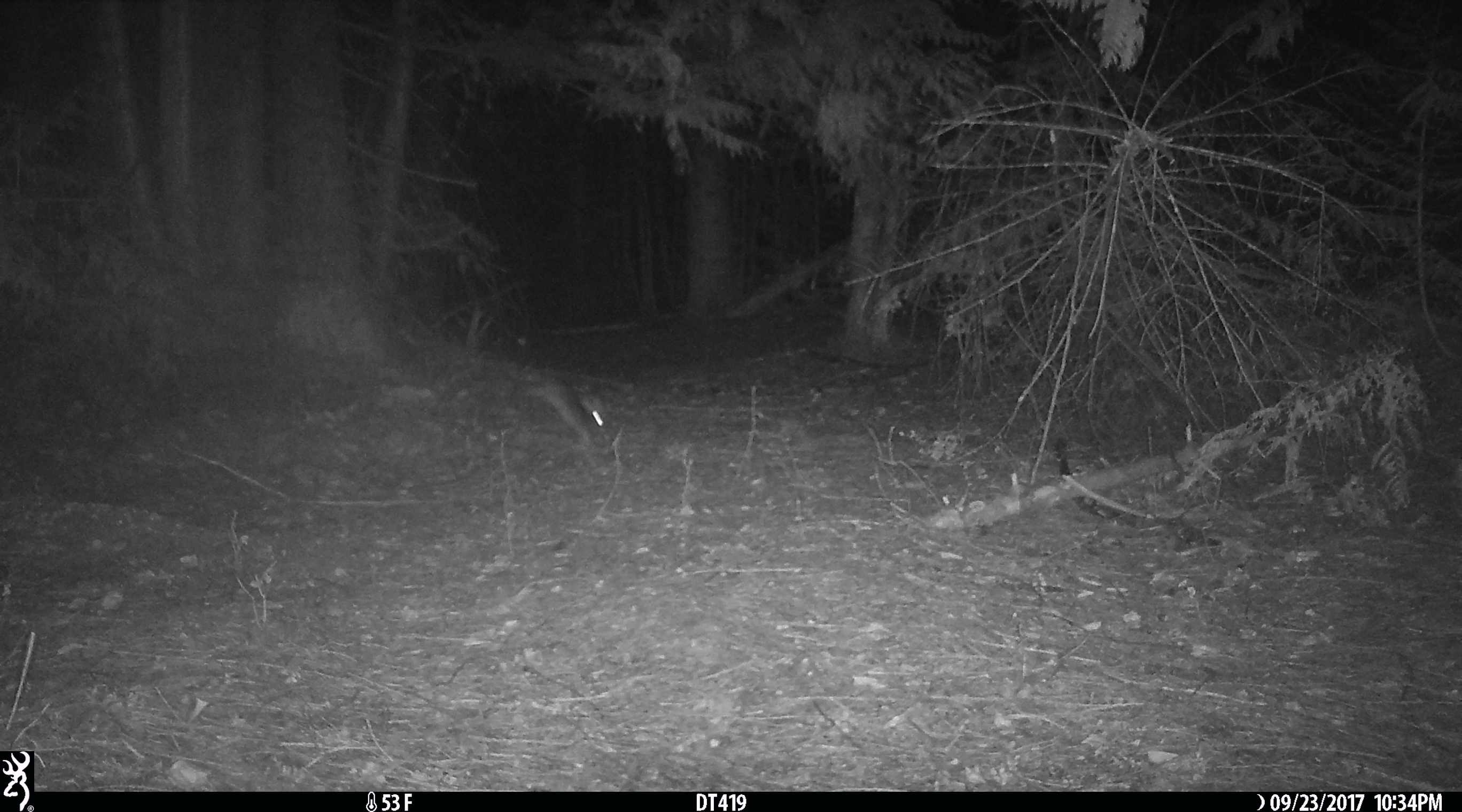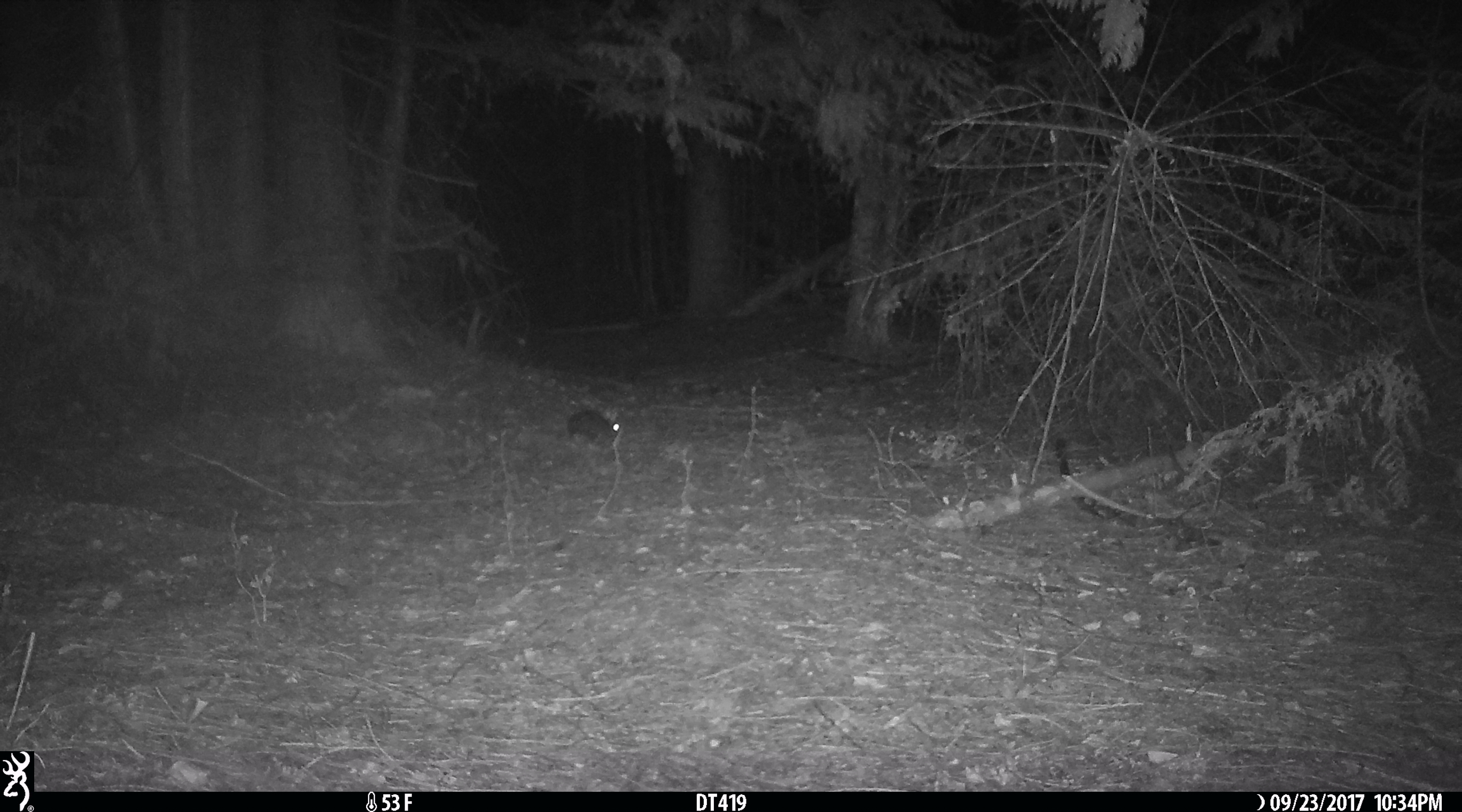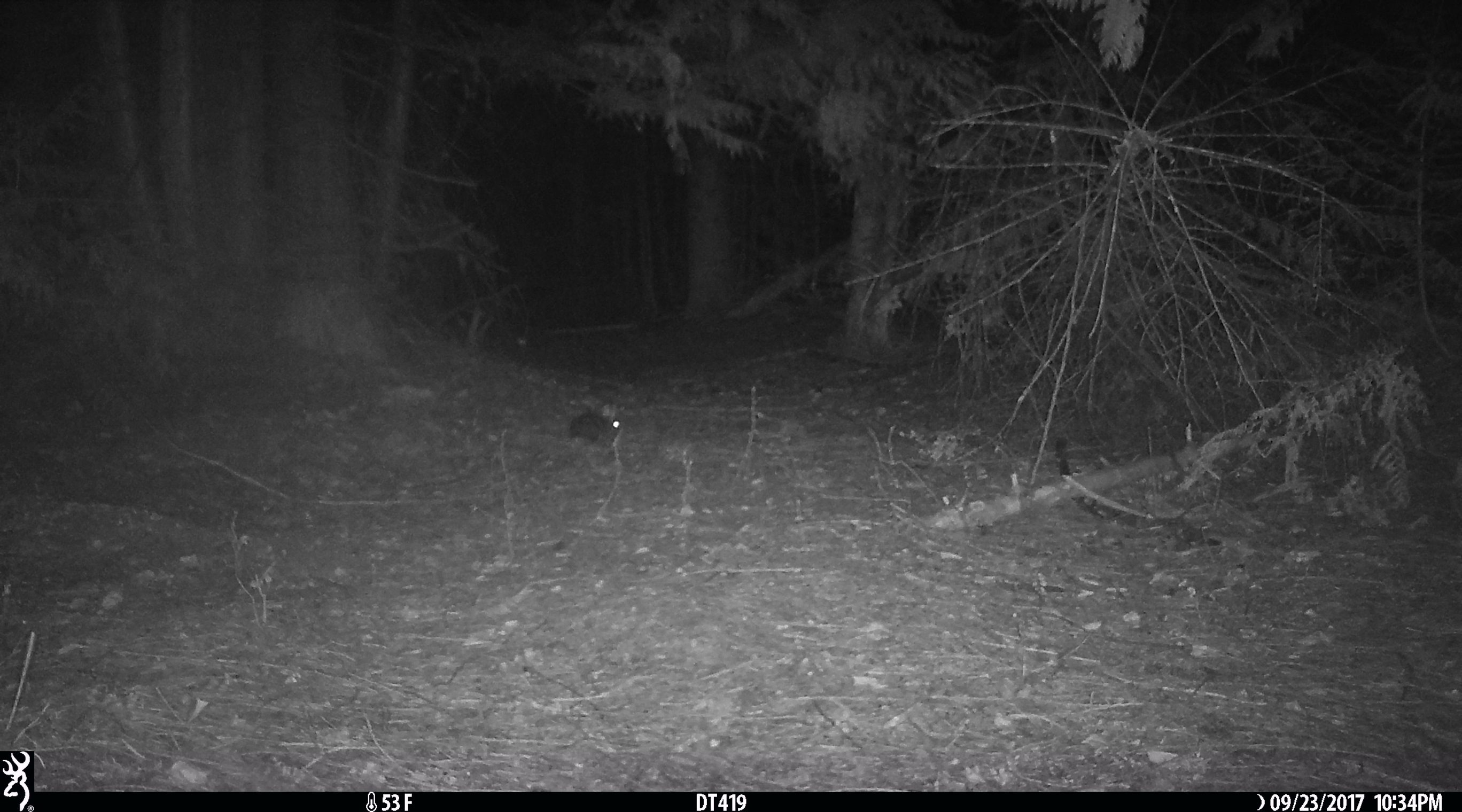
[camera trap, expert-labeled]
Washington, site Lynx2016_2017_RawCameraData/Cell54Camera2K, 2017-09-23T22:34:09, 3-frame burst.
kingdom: Animalia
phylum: Chordata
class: Mammalia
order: Lagomorpha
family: Leporidae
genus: Lepus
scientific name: Lepus americanus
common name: snowshoe hare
Lepus americanus (snowshoe hare). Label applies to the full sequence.